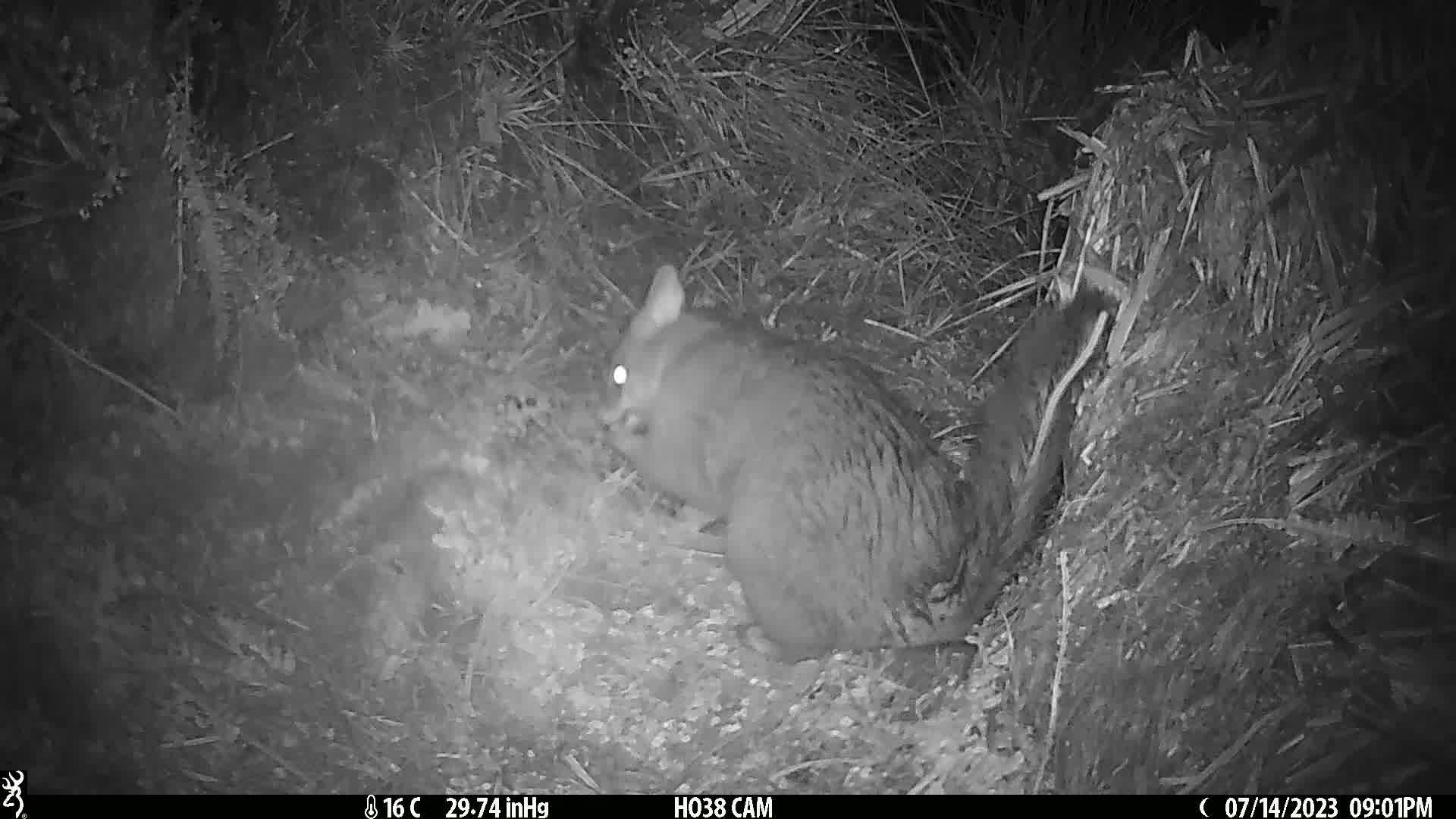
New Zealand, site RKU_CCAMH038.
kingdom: Animalia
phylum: Chordata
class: Mammalia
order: Diprotodontia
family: Phalangeridae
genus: Trichosurus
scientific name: Trichosurus vulpecula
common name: common brushtail possum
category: possum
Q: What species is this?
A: Possum (common brushtail possum) (Trichosurus vulpecula).